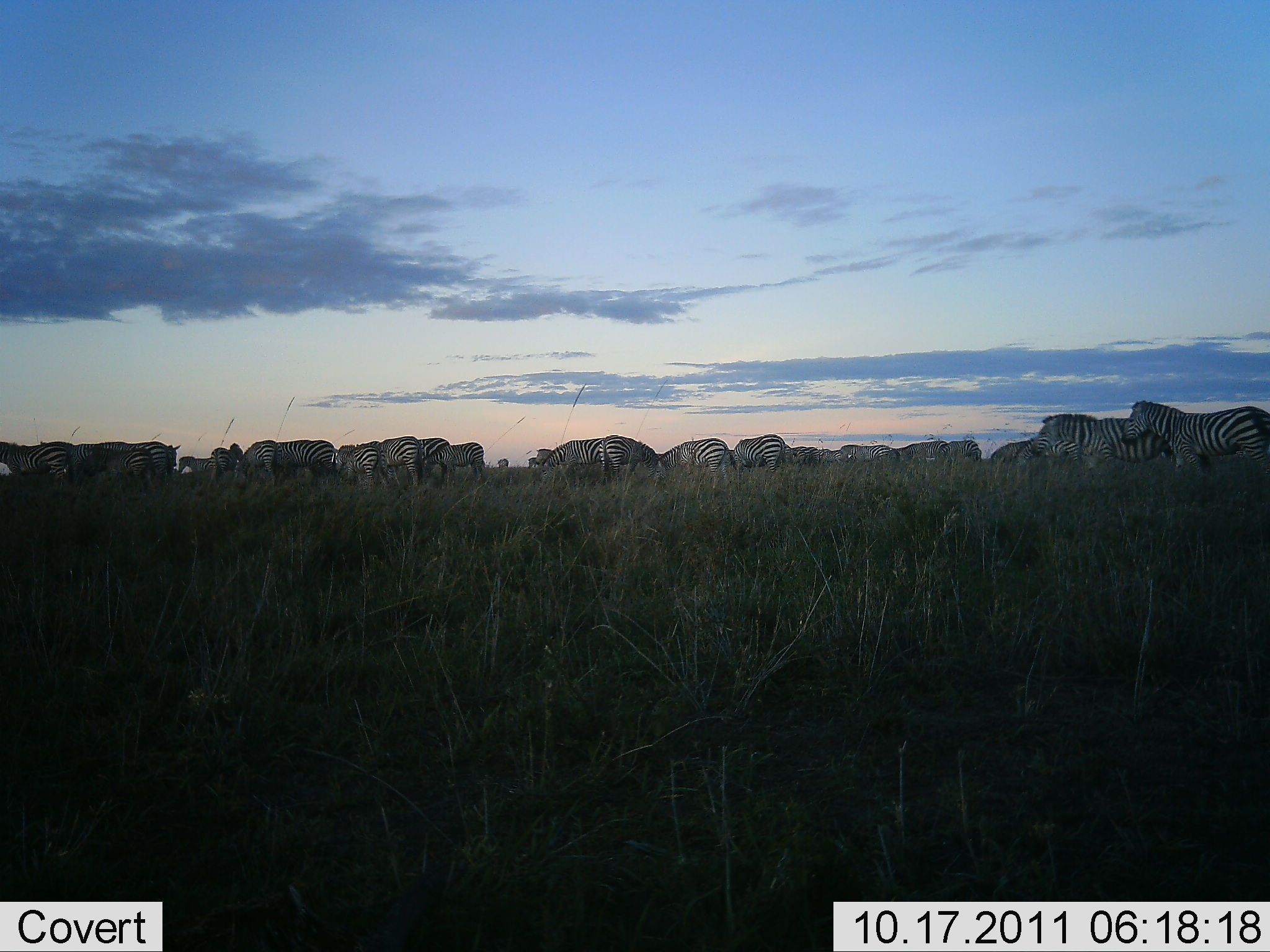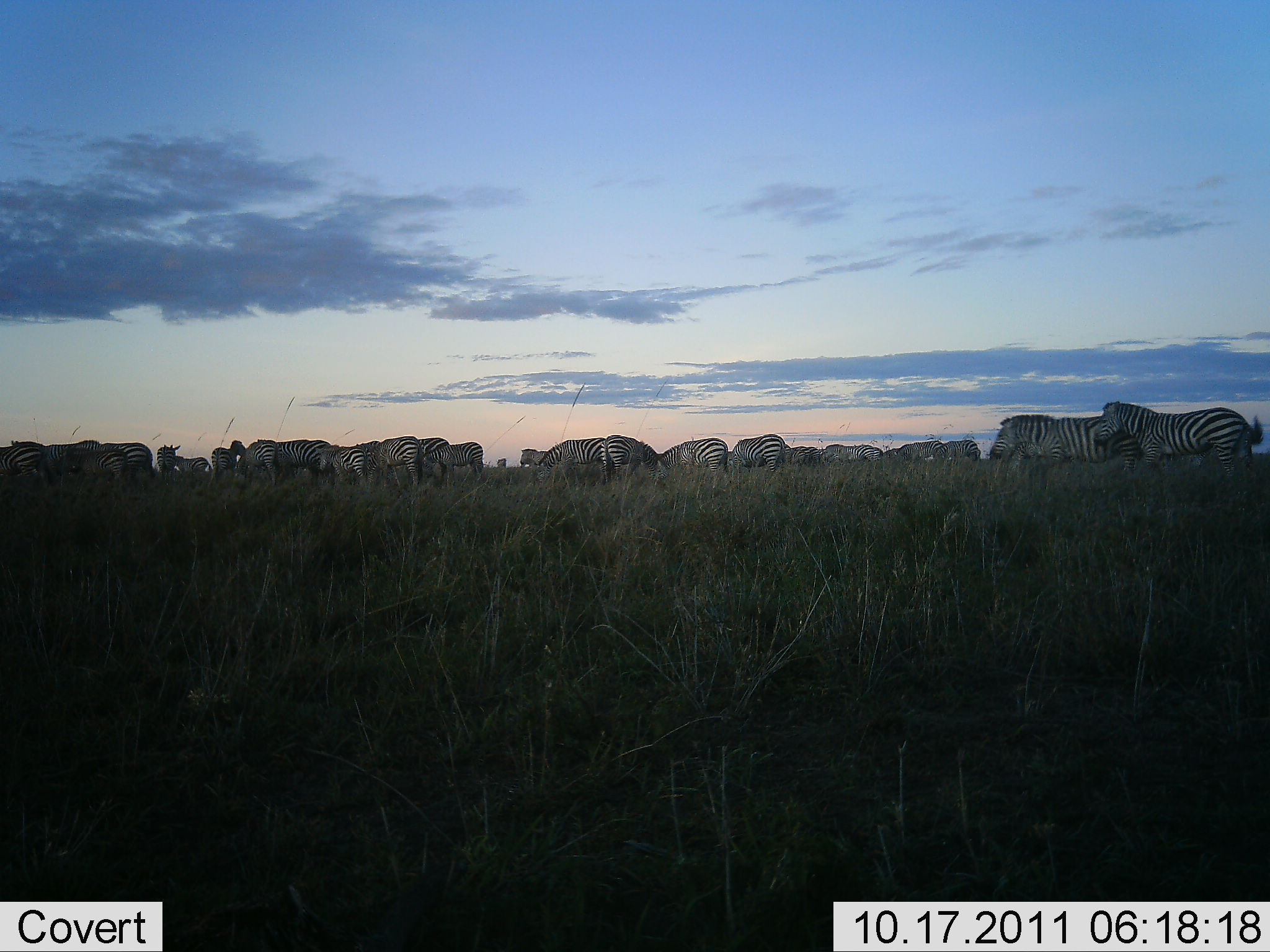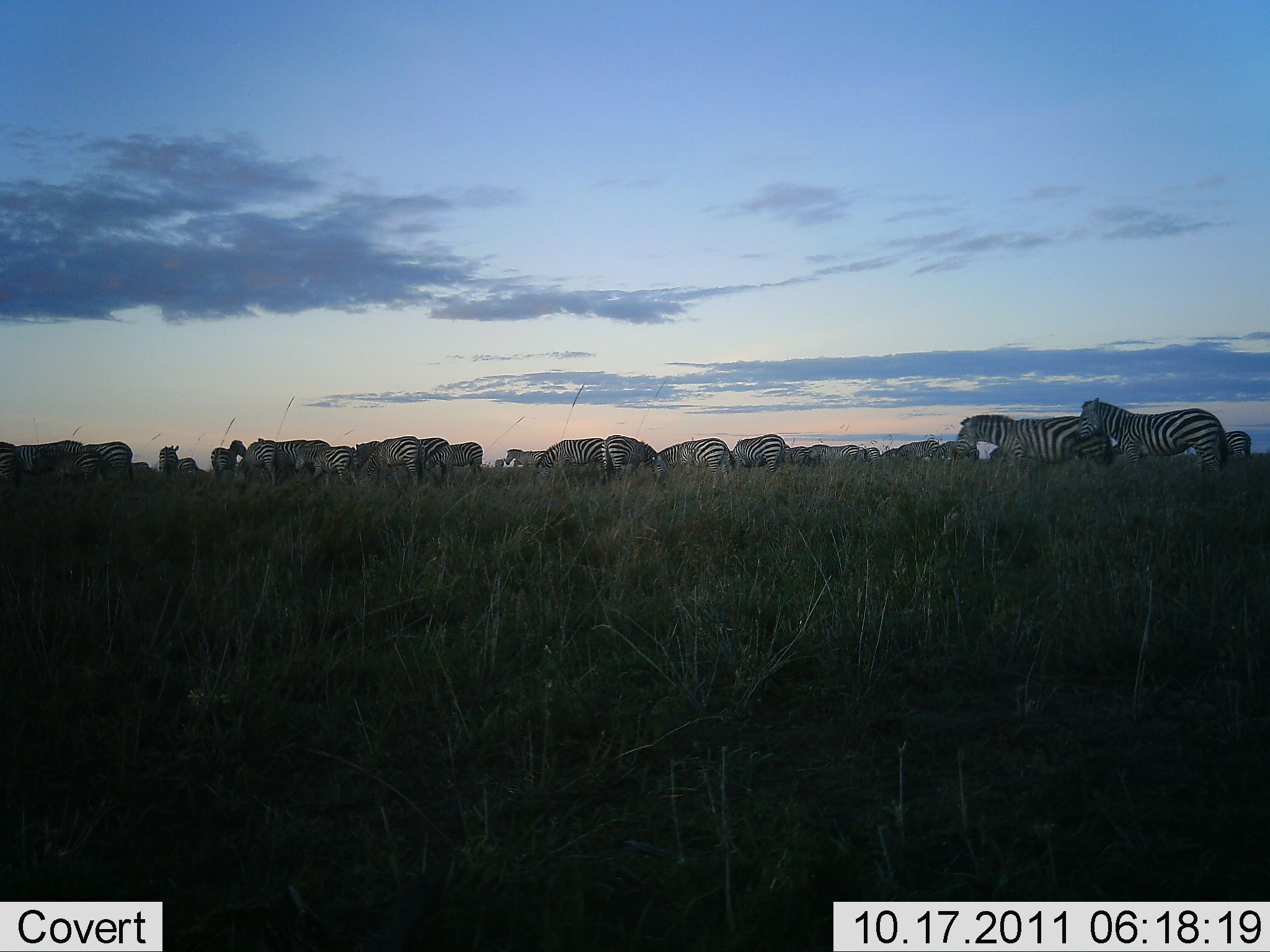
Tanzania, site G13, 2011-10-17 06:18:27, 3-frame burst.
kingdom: Animalia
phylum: Chordata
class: Mammalia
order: Perissodactyla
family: Equidae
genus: Equus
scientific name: Equus quagga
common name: plains zebra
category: zebra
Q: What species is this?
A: Zebra (plains zebra) (Equus quagga).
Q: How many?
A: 11-50.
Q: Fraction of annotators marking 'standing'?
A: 30%.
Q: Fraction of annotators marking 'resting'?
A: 10%.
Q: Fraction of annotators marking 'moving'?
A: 80%.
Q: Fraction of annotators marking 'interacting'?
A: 0%.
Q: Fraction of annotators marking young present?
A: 0%.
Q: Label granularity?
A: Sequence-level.